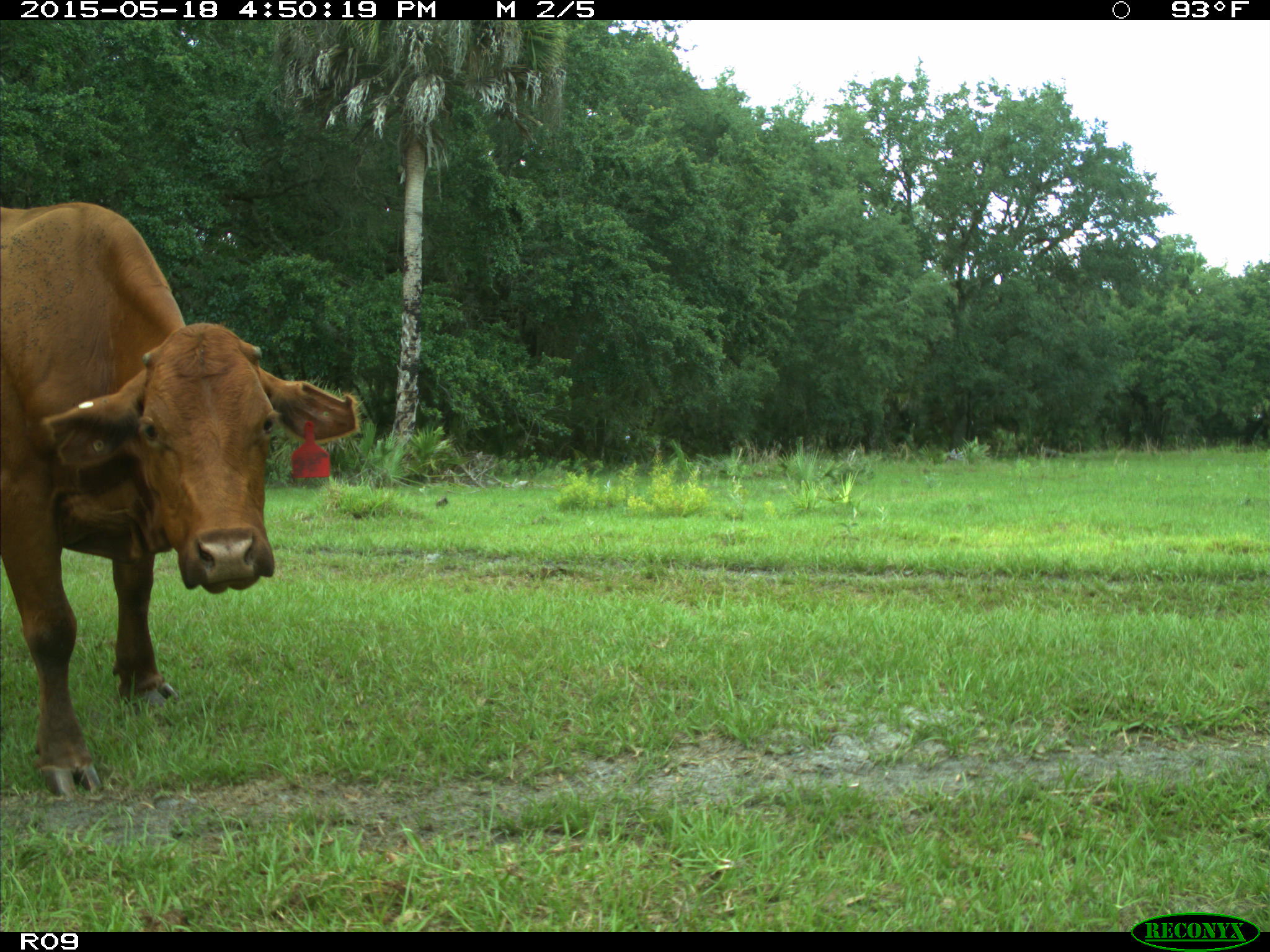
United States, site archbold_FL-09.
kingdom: Animalia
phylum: Chordata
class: Mammalia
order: Artiodactyla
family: Bovidae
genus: Bos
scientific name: Bos taurus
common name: domestic cow